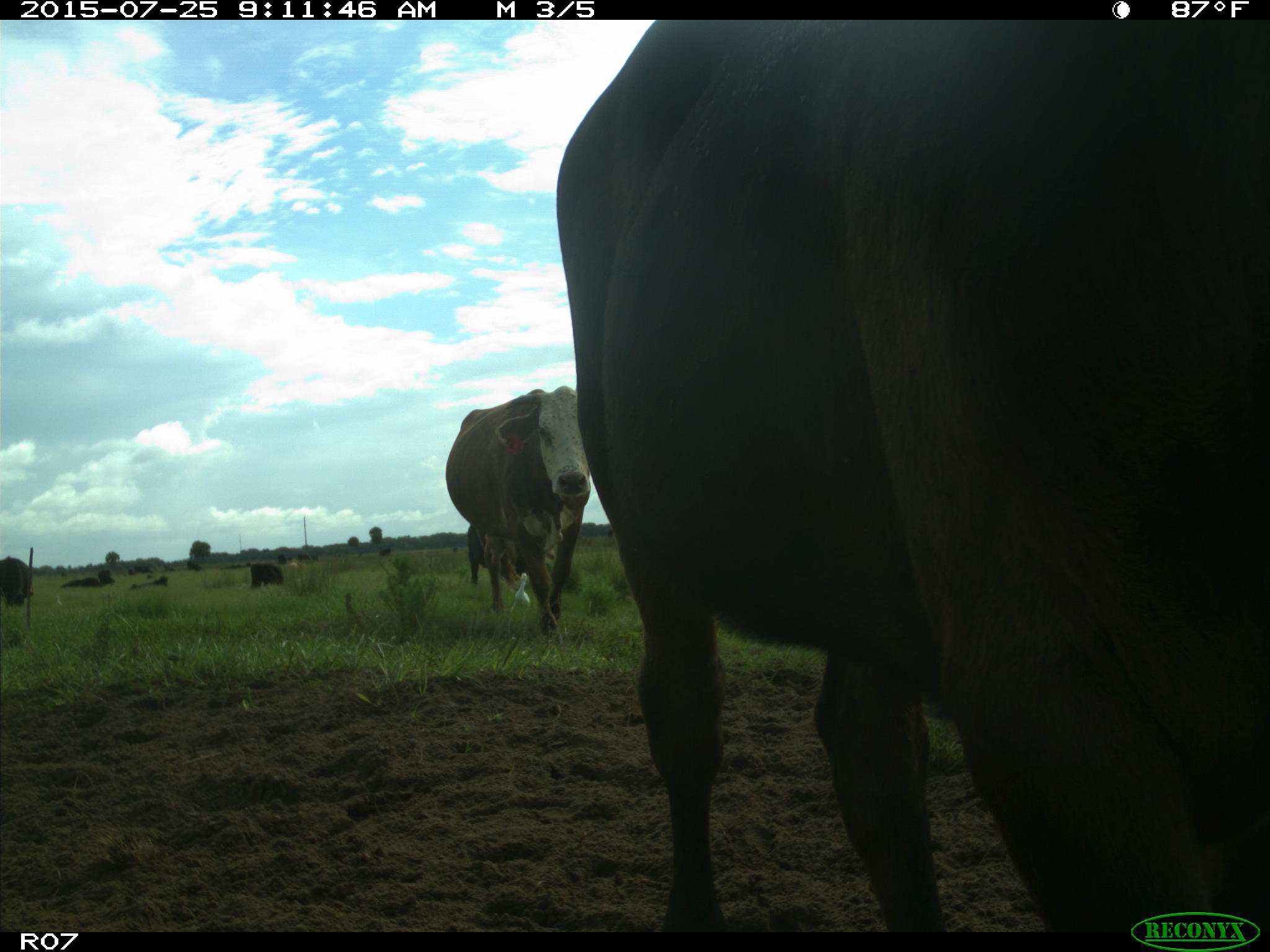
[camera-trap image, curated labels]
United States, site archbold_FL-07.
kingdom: Animalia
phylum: Chordata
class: Mammalia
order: Artiodactyla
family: Bovidae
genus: Bos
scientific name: Bos taurus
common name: domestic cow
Bos taurus (domestic cow).